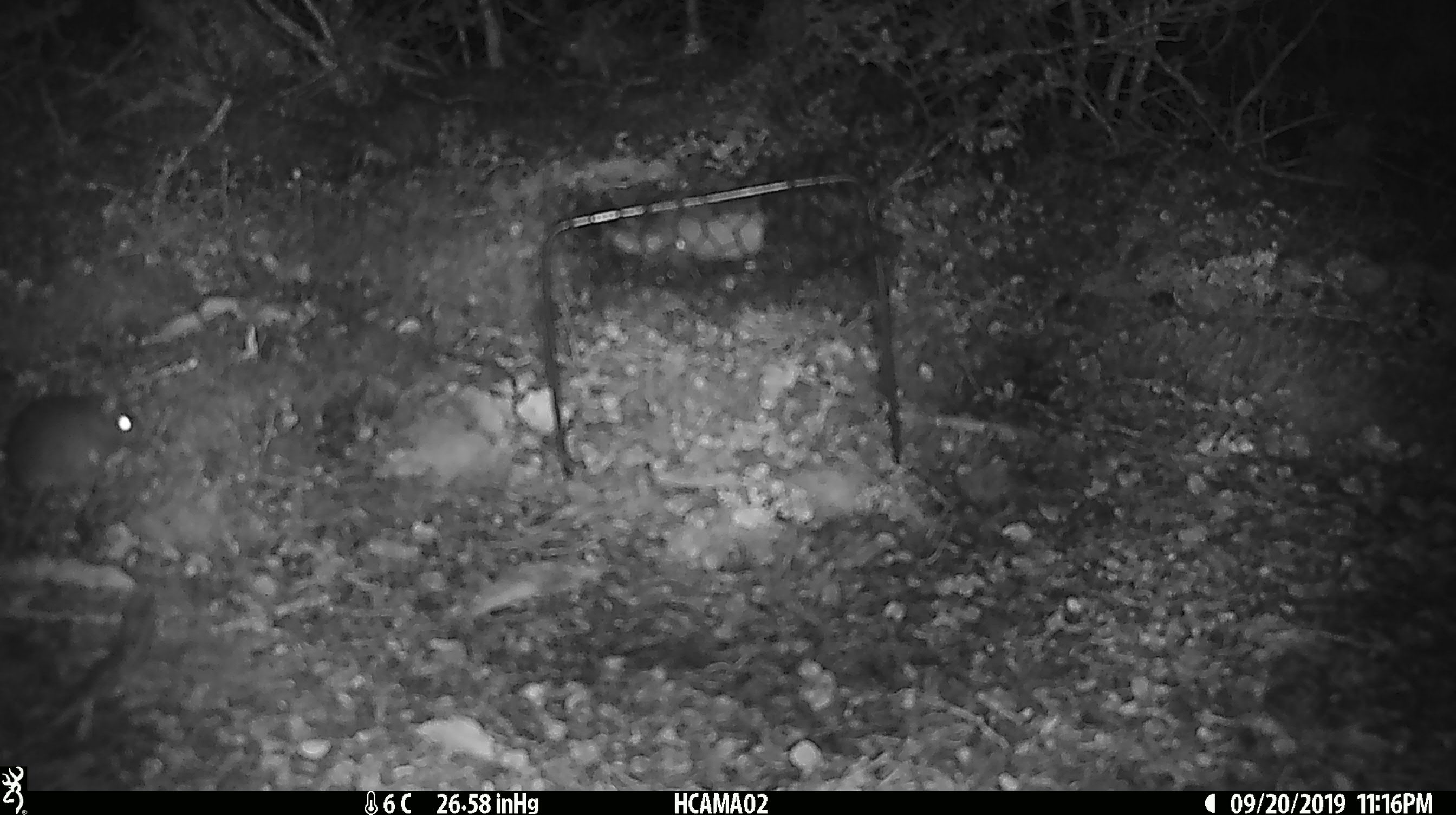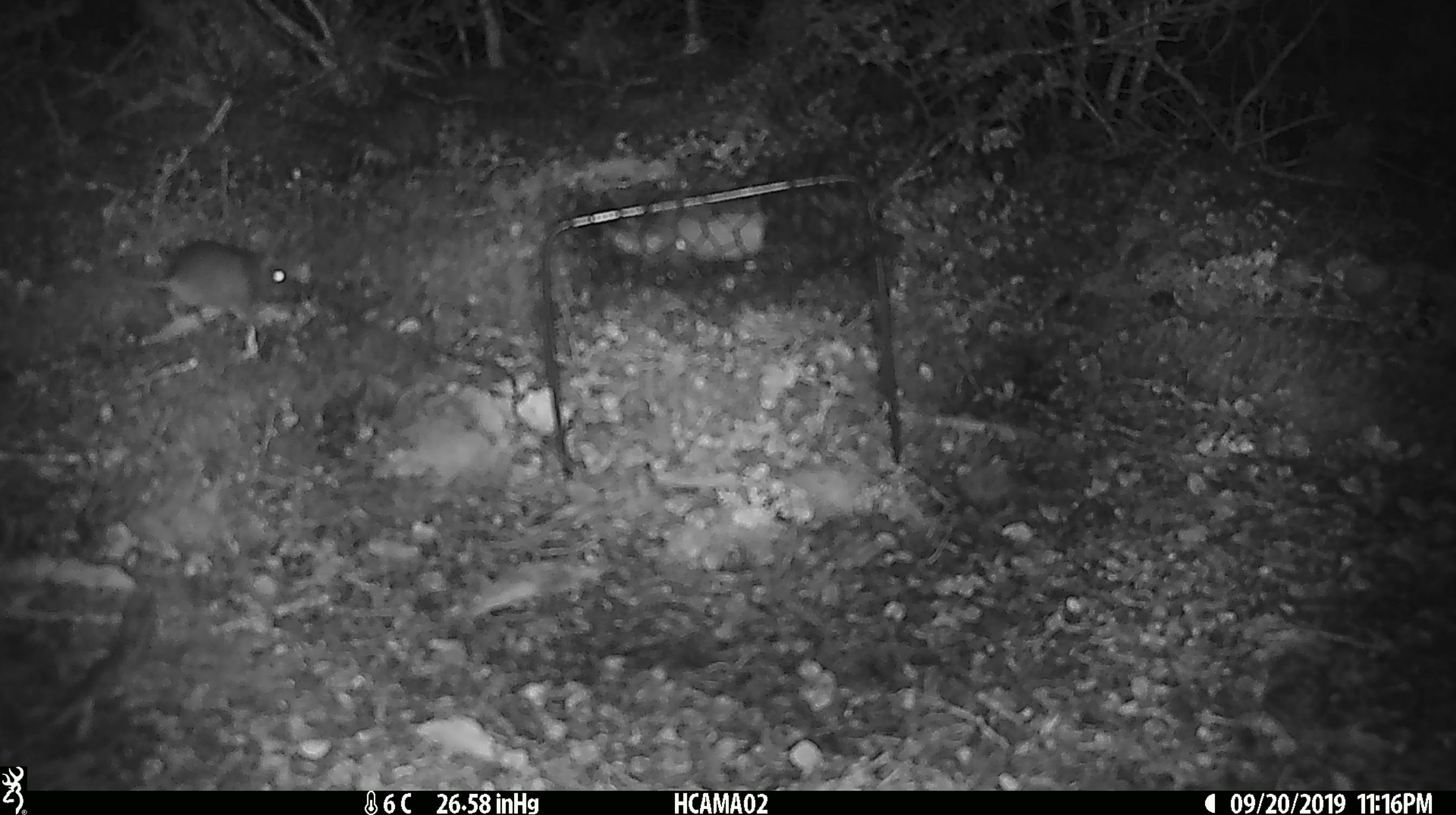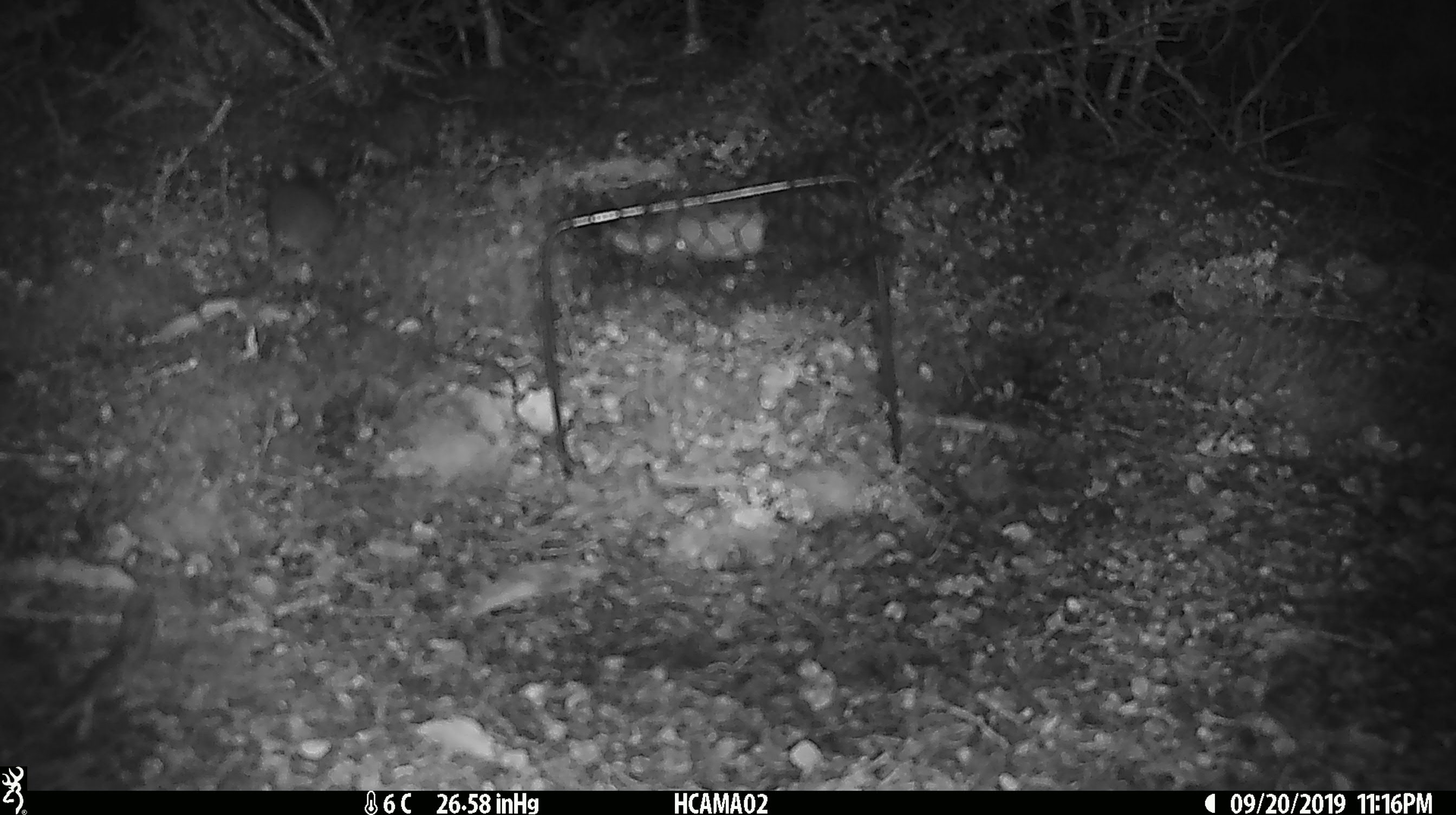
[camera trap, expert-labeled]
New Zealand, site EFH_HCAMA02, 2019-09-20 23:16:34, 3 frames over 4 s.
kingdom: Animalia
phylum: Chordata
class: Mammalia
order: Rodentia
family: Muridae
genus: Mus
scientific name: Mus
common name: mouse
Mouse (Mus).